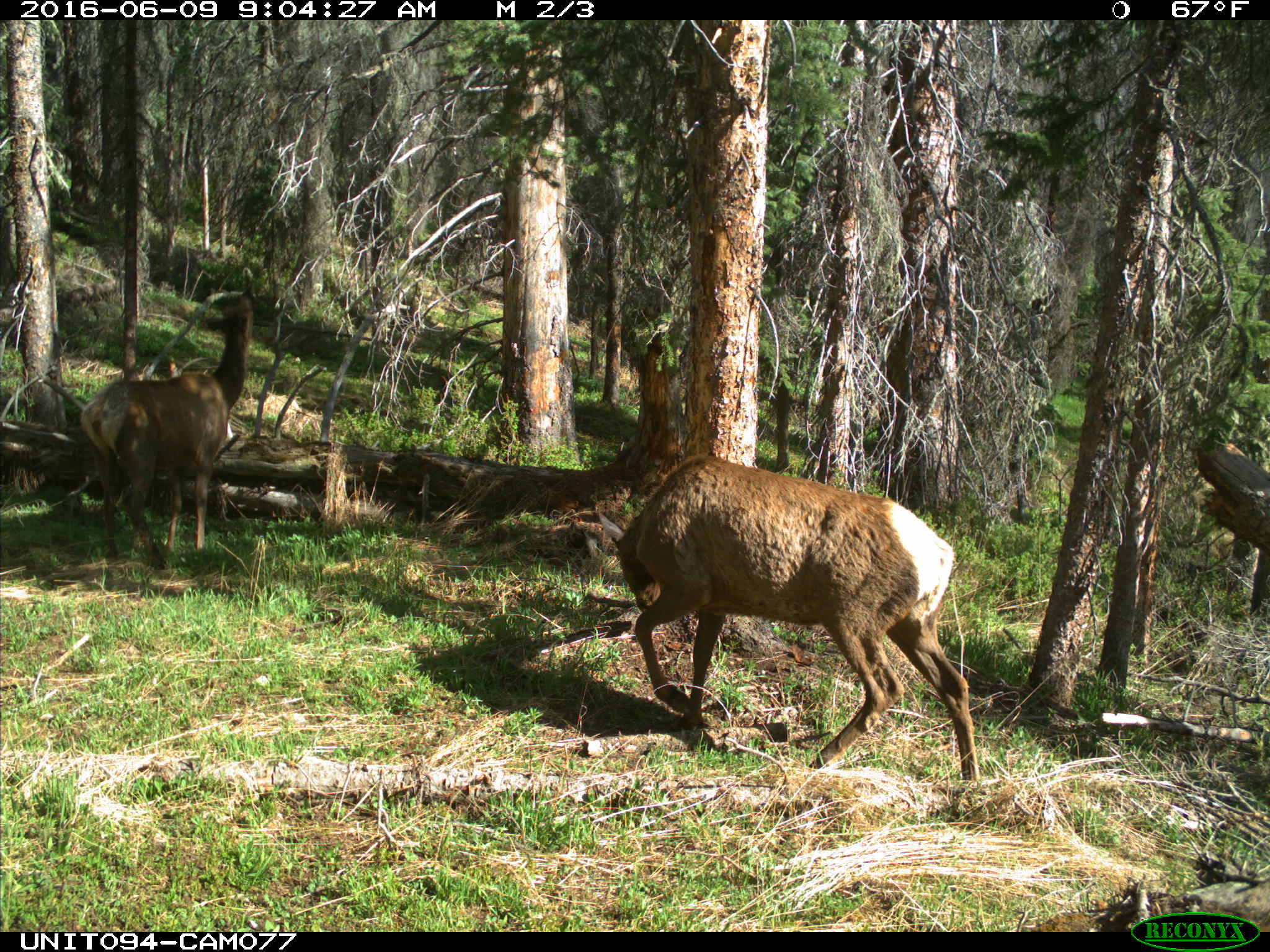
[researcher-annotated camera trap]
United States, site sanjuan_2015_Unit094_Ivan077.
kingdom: Animalia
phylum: Chordata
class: Mammalia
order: Artiodactyla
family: Cervidae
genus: Cervus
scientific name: Cervus elaphus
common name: red deer